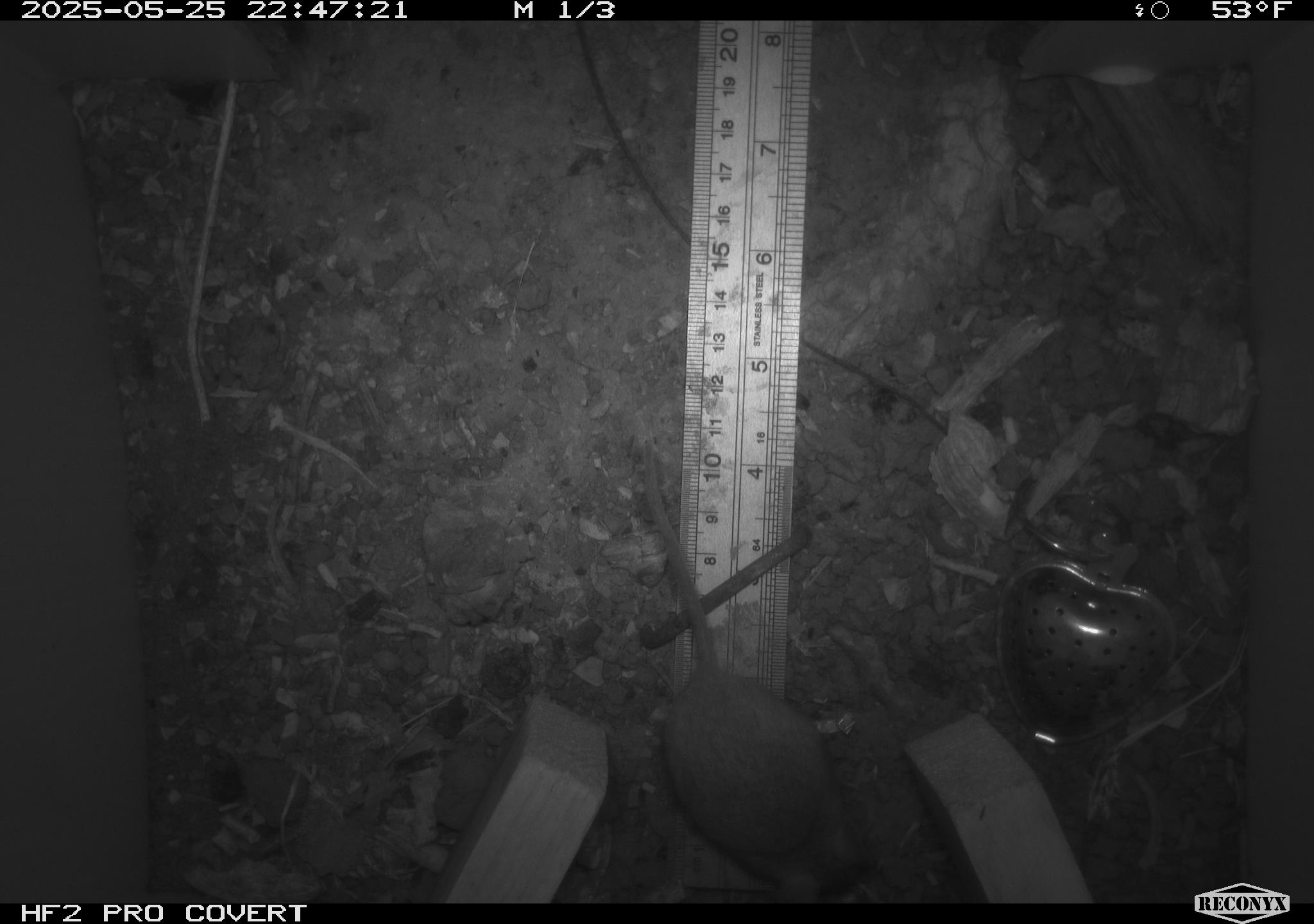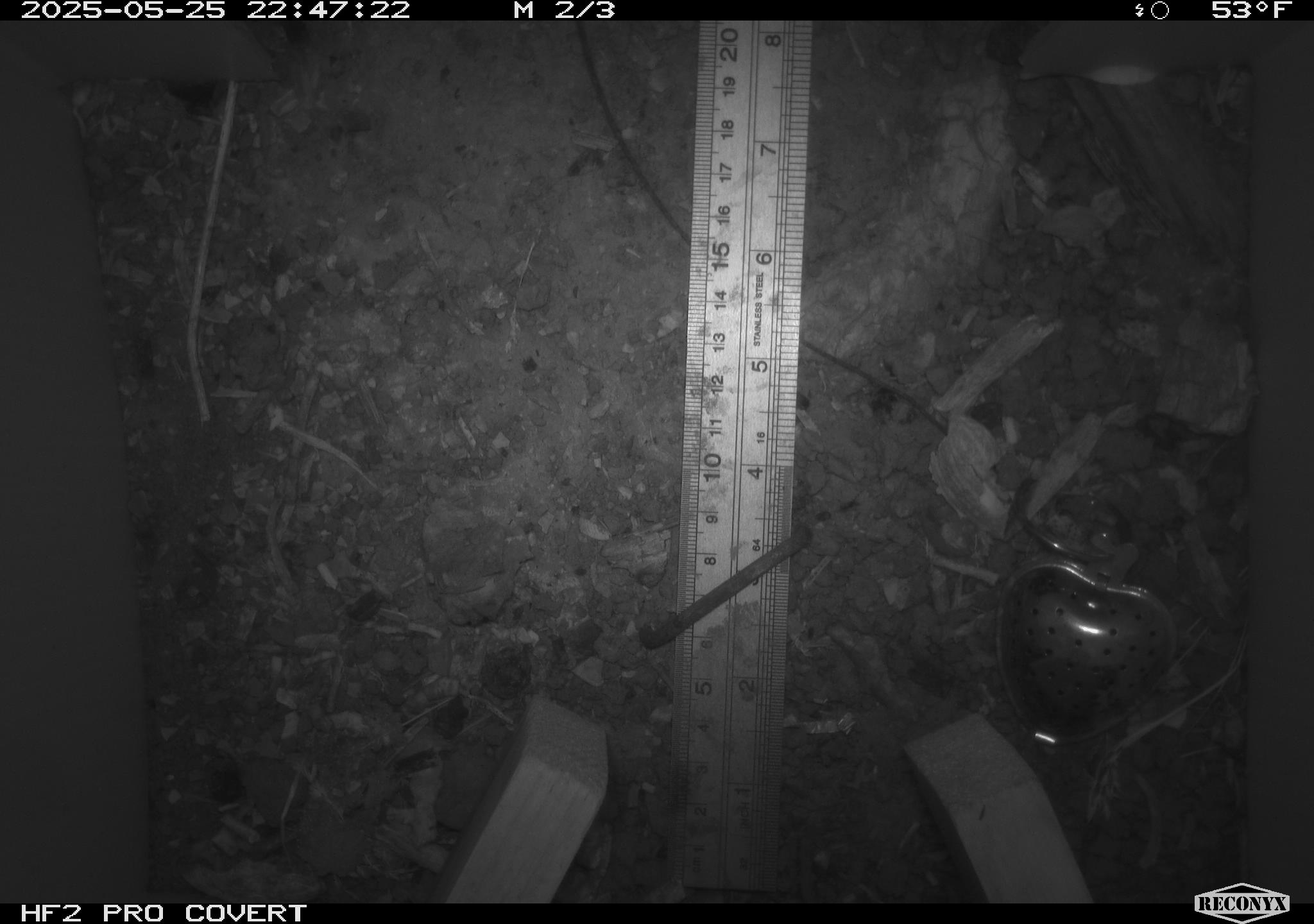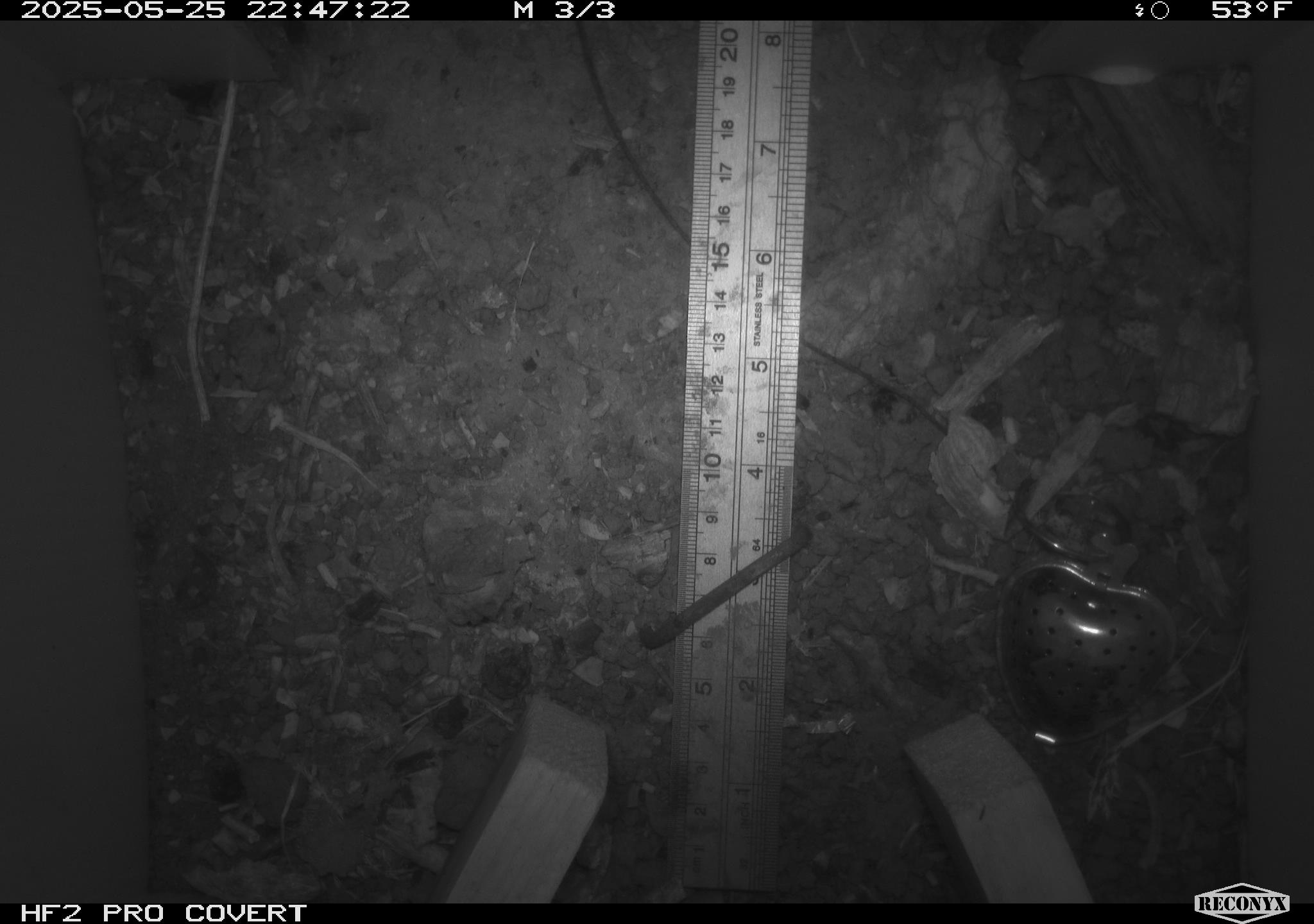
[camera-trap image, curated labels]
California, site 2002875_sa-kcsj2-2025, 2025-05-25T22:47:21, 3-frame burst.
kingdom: Animalia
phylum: Chordata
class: Mammalia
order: Rodentia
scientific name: Rodentia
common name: rodent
Rodent (Rodentia).